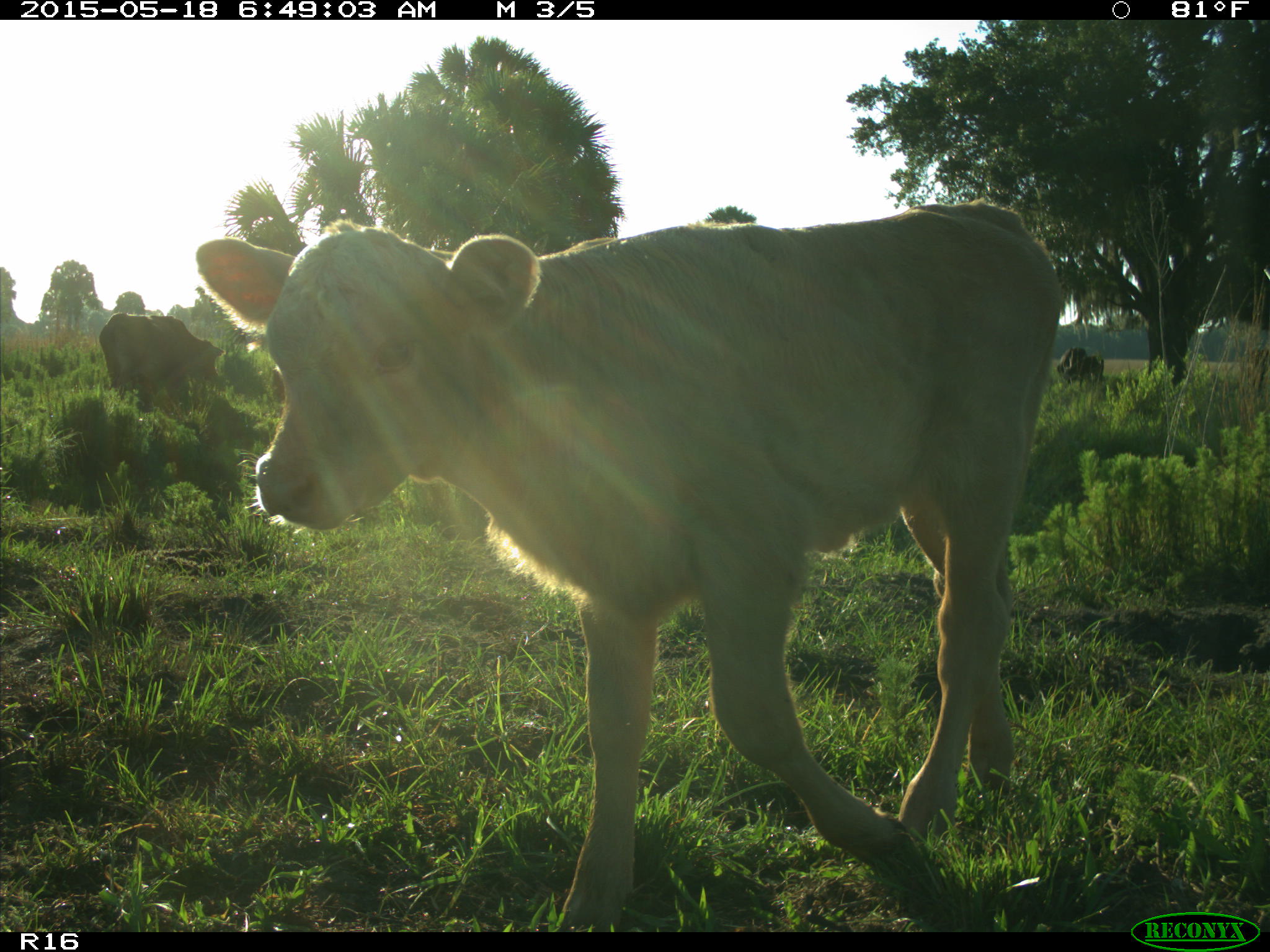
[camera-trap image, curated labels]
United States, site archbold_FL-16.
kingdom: Animalia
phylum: Chordata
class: Mammalia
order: Artiodactyla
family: Bovidae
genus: Bos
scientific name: Bos taurus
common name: domestic cow